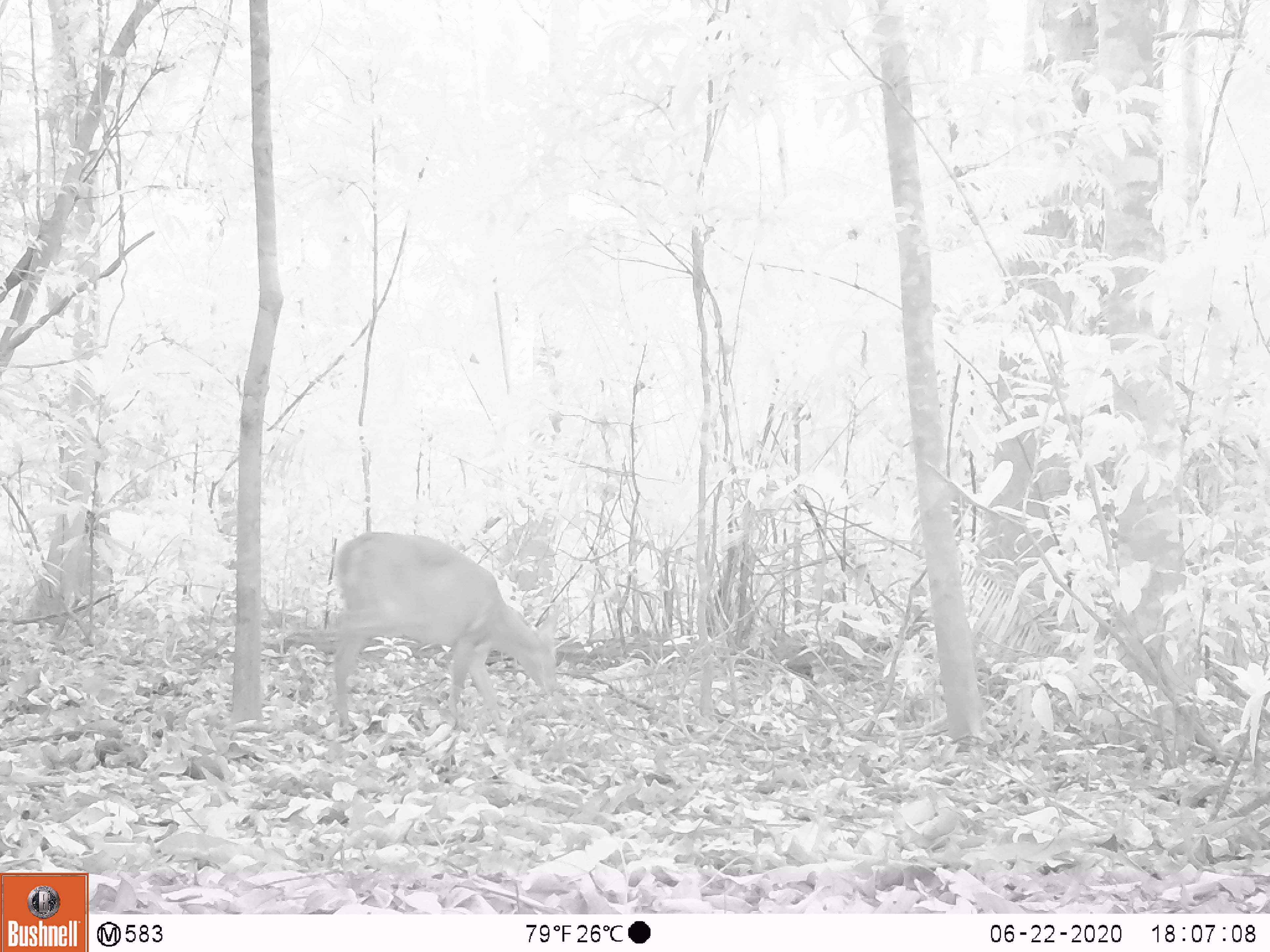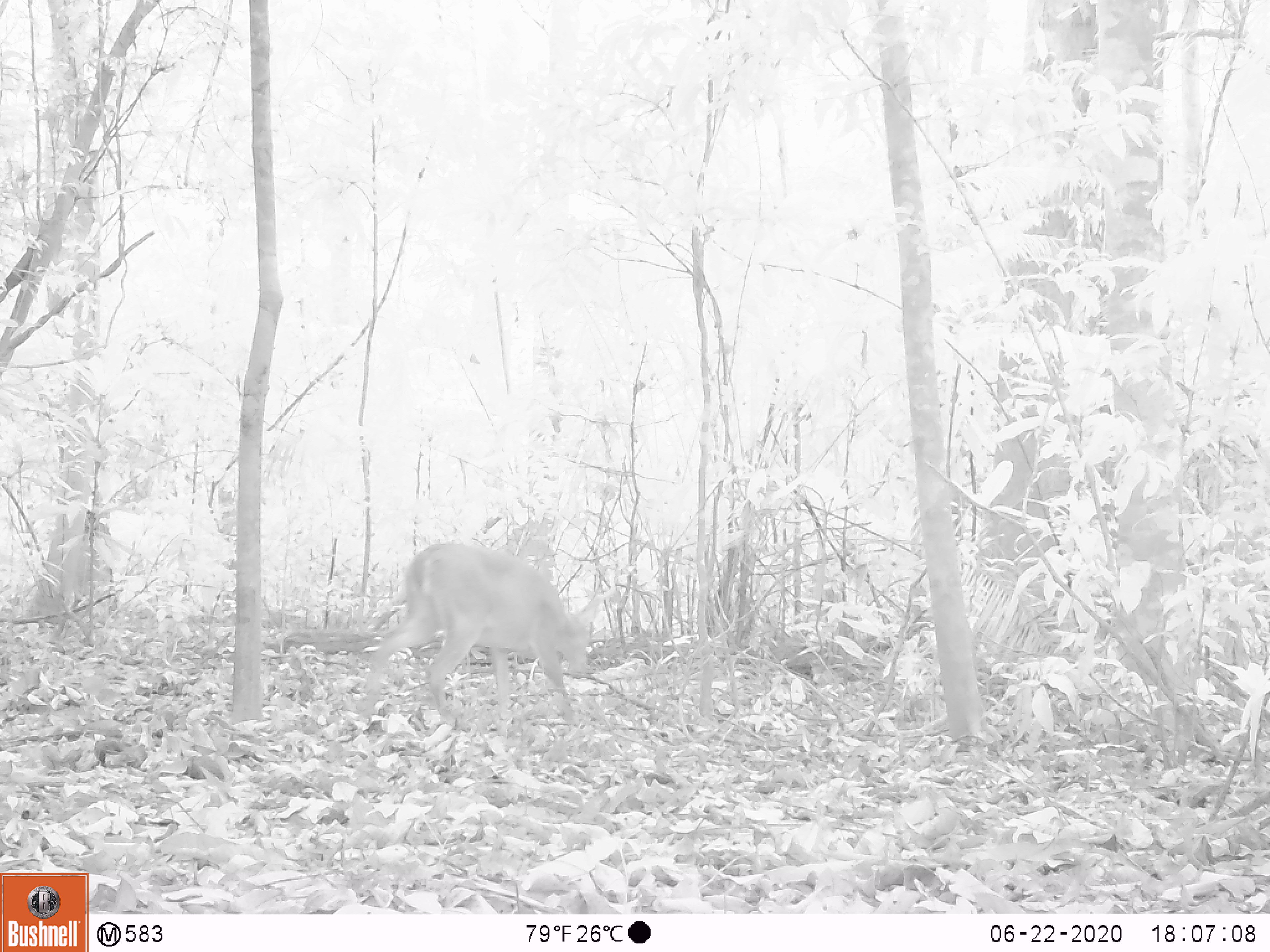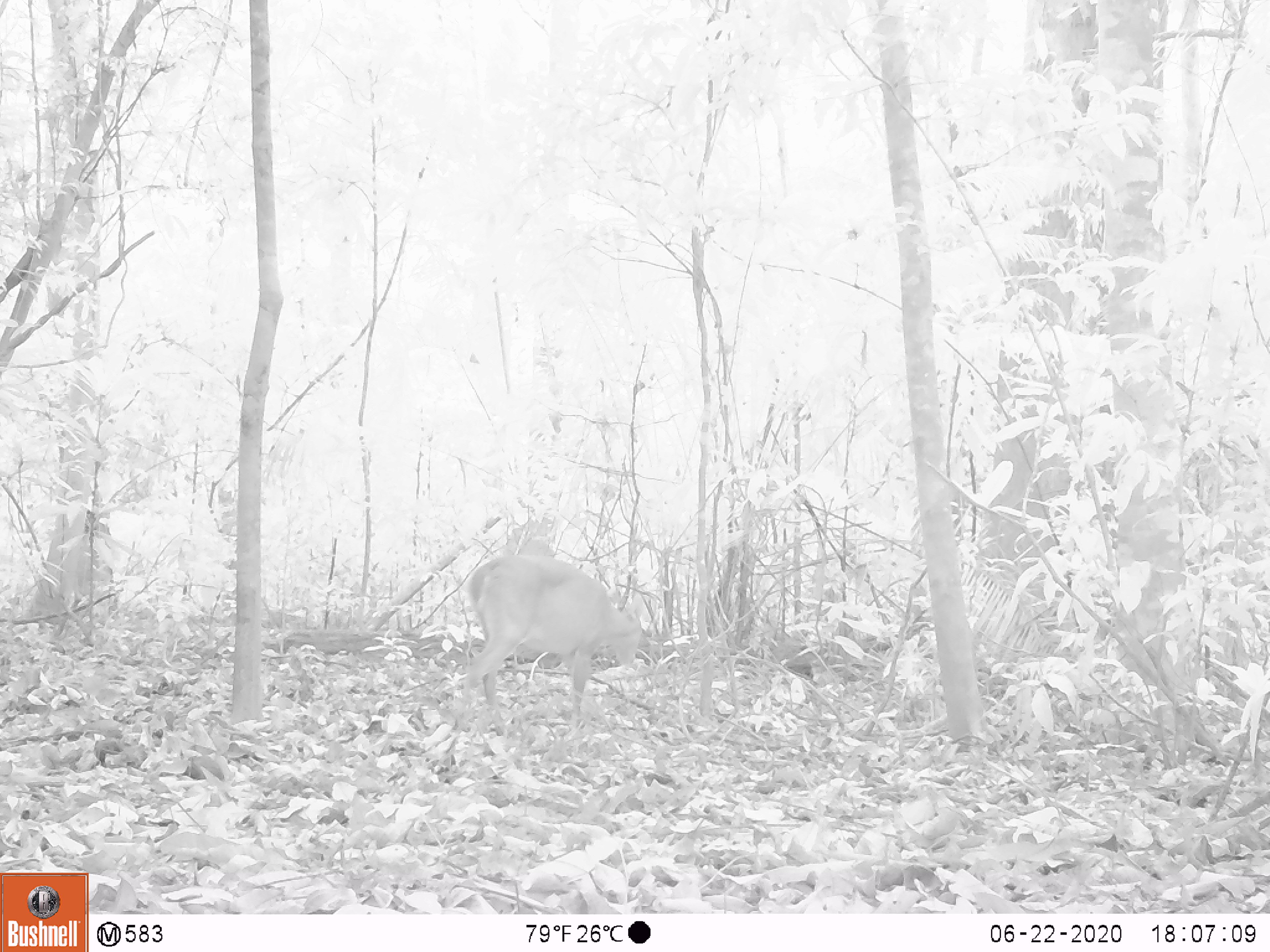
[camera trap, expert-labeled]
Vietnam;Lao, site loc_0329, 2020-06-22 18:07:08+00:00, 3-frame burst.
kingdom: Animalia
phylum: Chordata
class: Mammalia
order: Artiodactyla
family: Cervidae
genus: Muntiacus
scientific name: Muntiacus vuquangensis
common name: large-antlered muntjac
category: large antlered muntjac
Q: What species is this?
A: Large antlered muntjac (large-antlered muntjac) (Muntiacus vuquangensis).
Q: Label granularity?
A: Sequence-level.